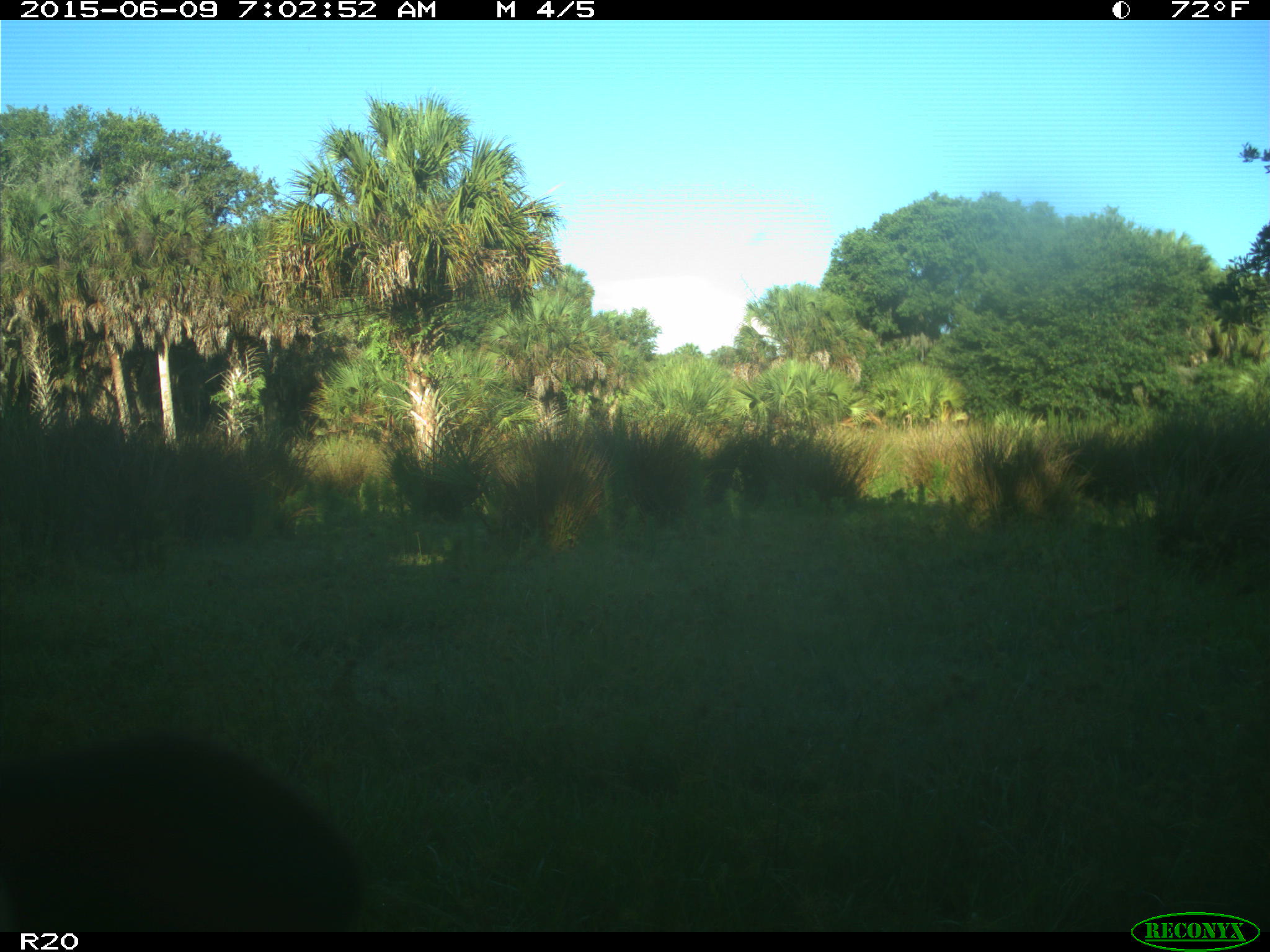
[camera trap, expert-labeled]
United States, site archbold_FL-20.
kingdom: Animalia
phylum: Chordata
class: Mammalia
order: Artiodactyla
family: Bovidae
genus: Bos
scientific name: Bos taurus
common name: domestic cow